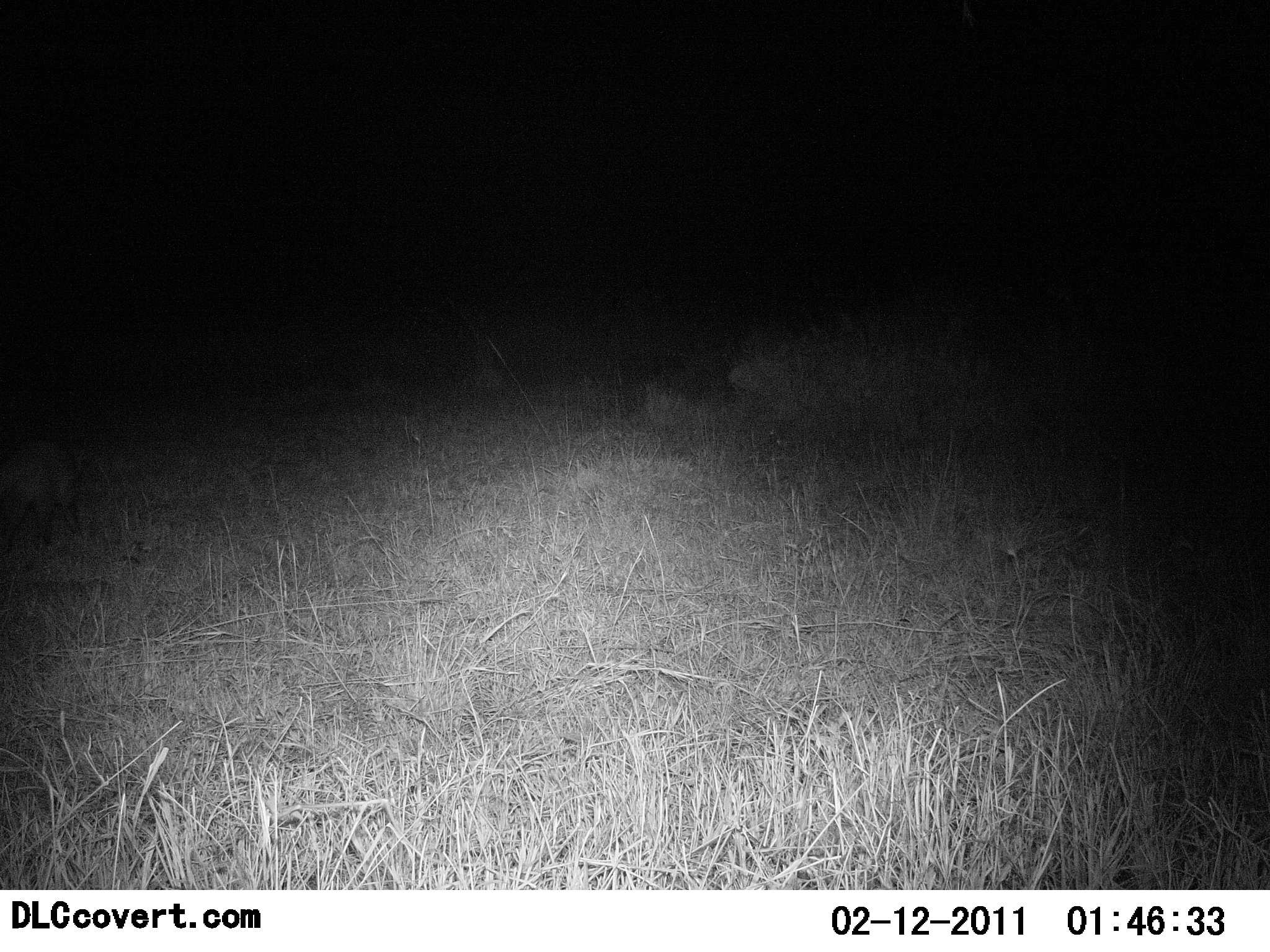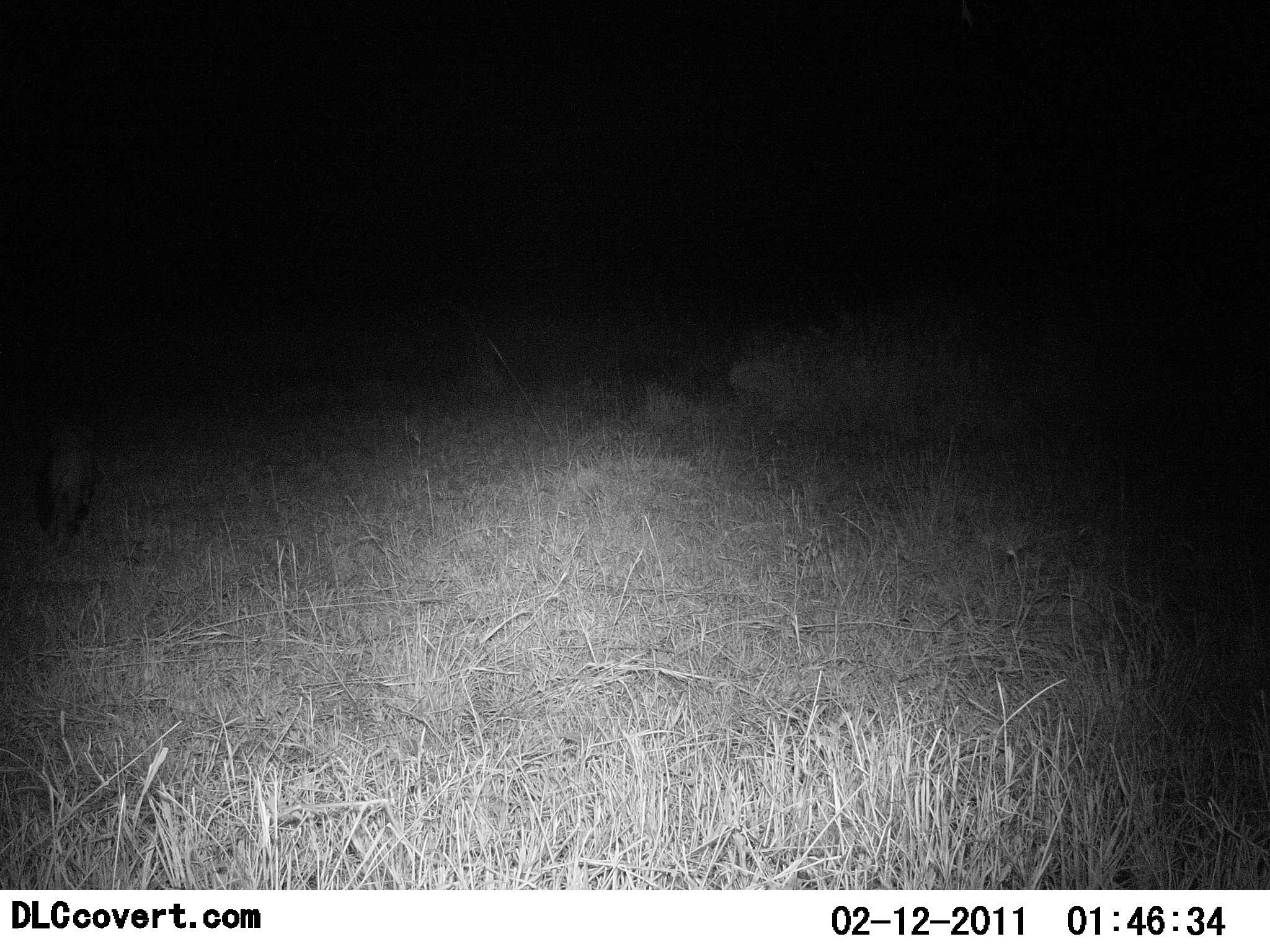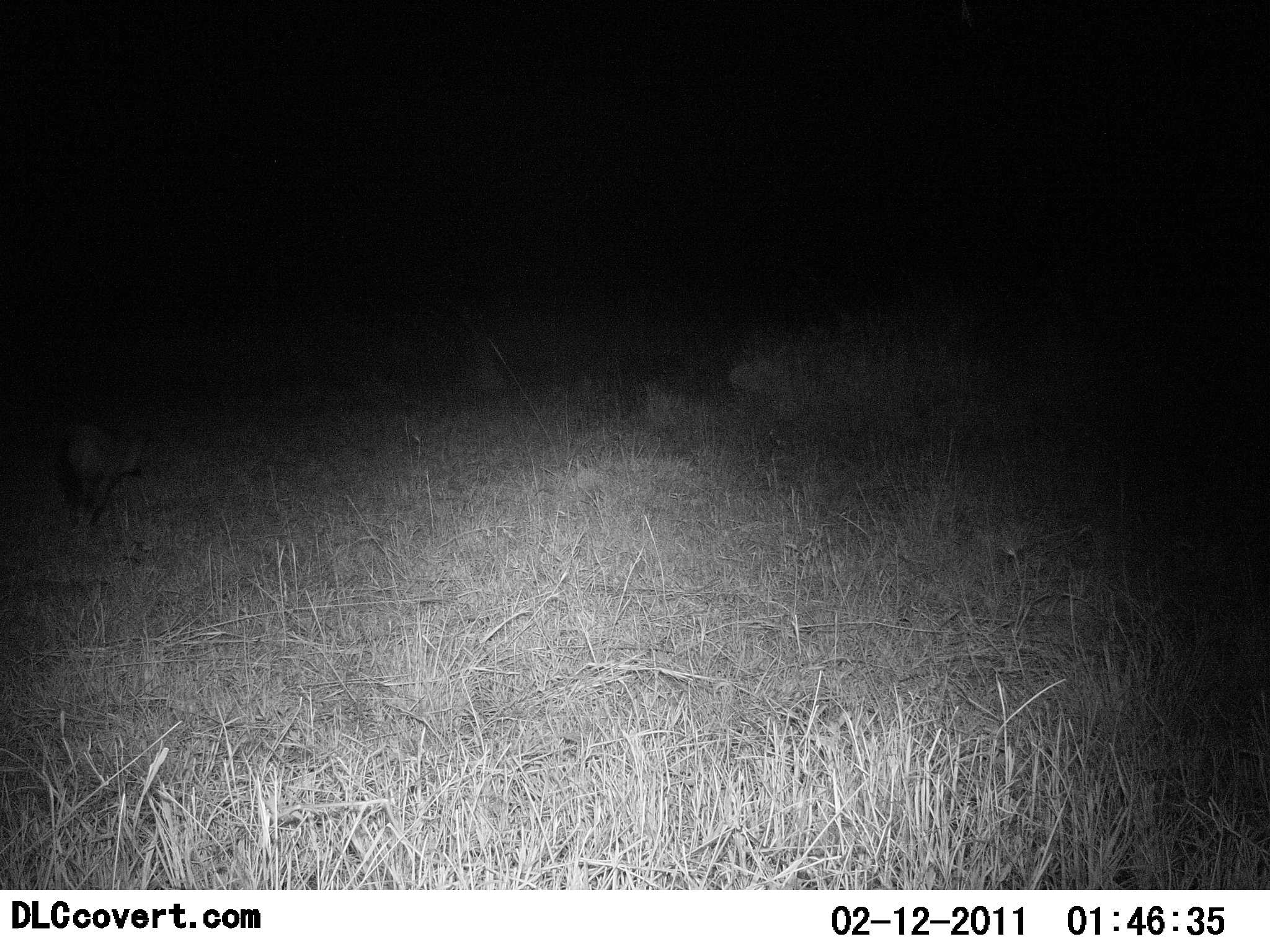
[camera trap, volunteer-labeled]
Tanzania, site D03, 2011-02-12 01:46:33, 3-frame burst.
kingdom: Animalia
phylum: Chordata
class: Mammalia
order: Carnivora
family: Canidae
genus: Otocyon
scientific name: Otocyon megalotis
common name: bat-eared fox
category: batearedfox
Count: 1.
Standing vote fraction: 0%.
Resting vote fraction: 0%.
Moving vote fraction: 100%.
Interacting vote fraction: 0%.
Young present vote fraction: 0%.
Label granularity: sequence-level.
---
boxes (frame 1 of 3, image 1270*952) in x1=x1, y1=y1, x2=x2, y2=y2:
animal: x1=10, y1=441, x2=86, y2=553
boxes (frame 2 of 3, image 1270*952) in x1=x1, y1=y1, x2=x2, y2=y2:
animal: x1=38, y1=425, x2=98, y2=547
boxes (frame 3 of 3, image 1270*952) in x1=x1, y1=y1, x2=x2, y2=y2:
animal: x1=60, y1=415, x2=154, y2=539